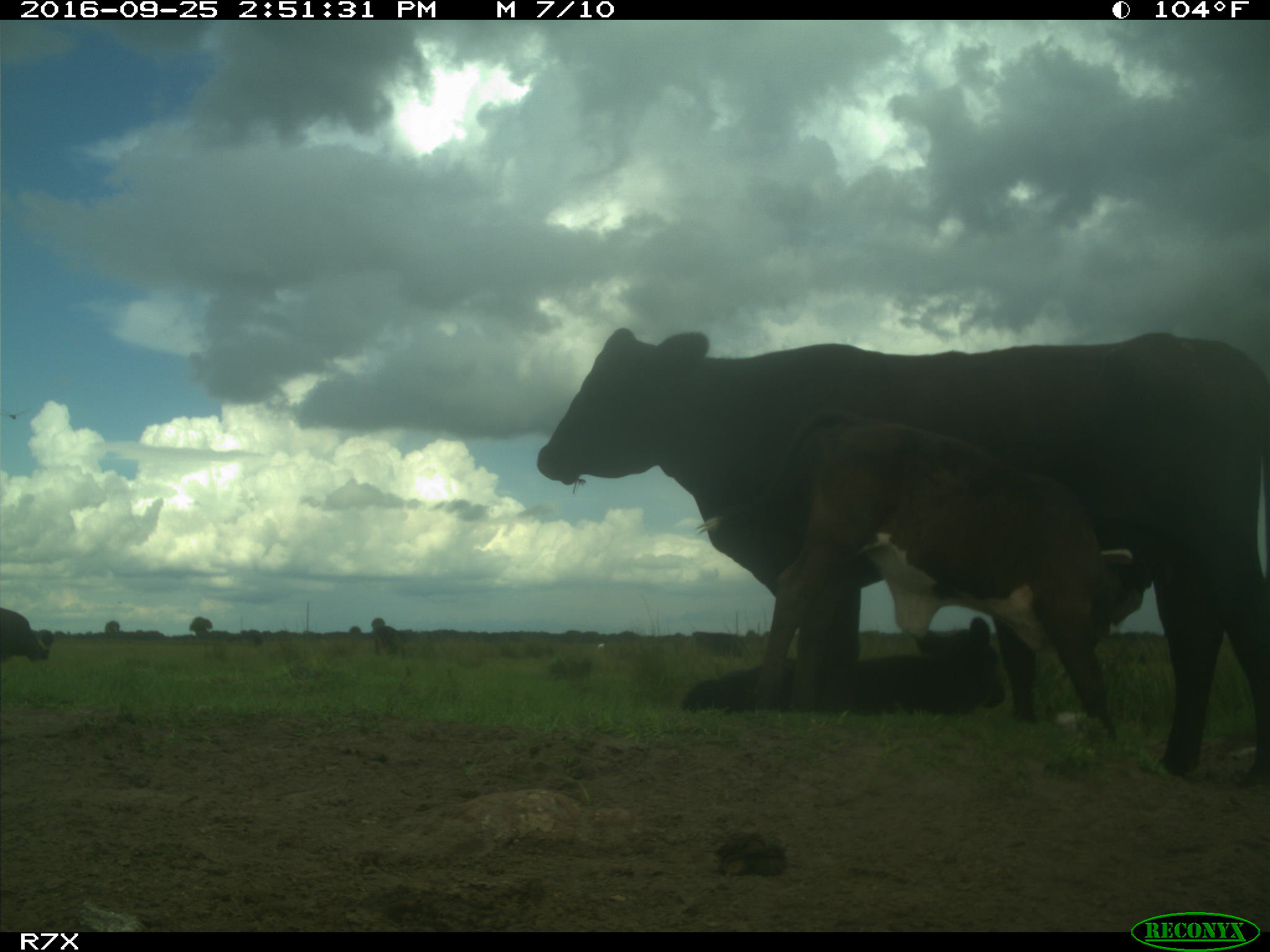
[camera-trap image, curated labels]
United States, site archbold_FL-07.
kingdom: Animalia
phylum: Chordata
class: Mammalia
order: Artiodactyla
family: Bovidae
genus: Bos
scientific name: Bos taurus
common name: domestic cow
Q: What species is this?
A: Bos taurus (domestic cow).